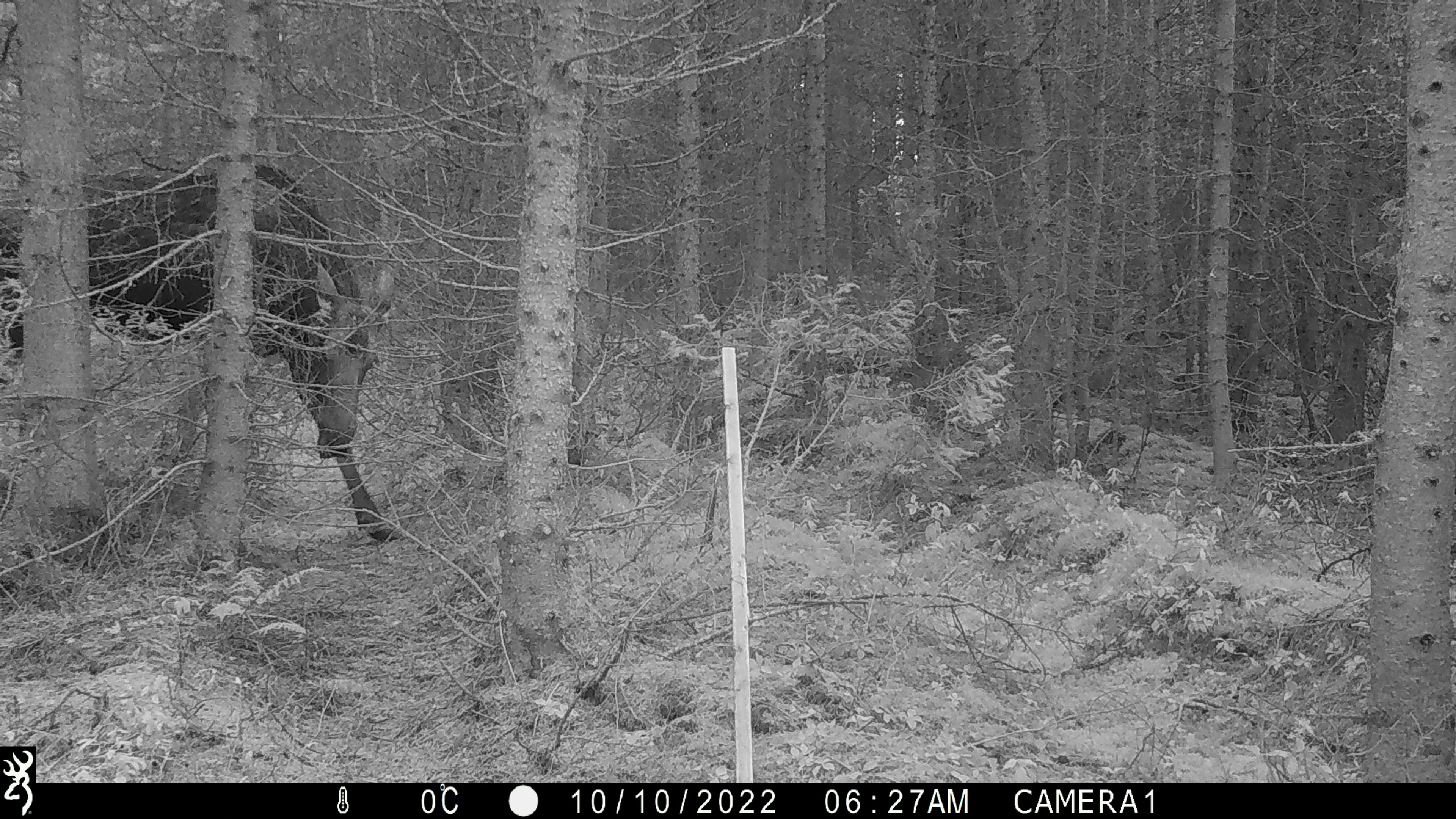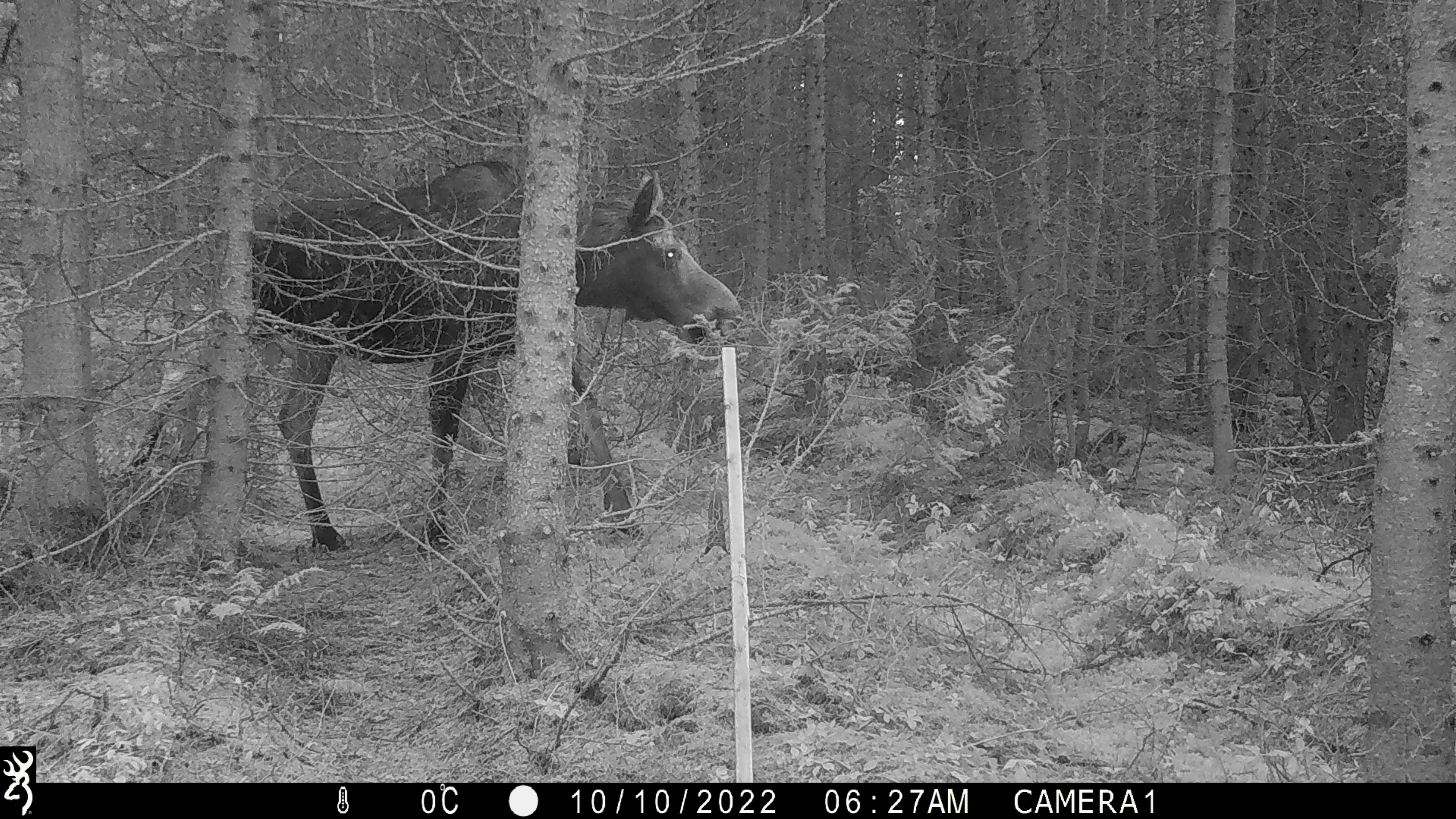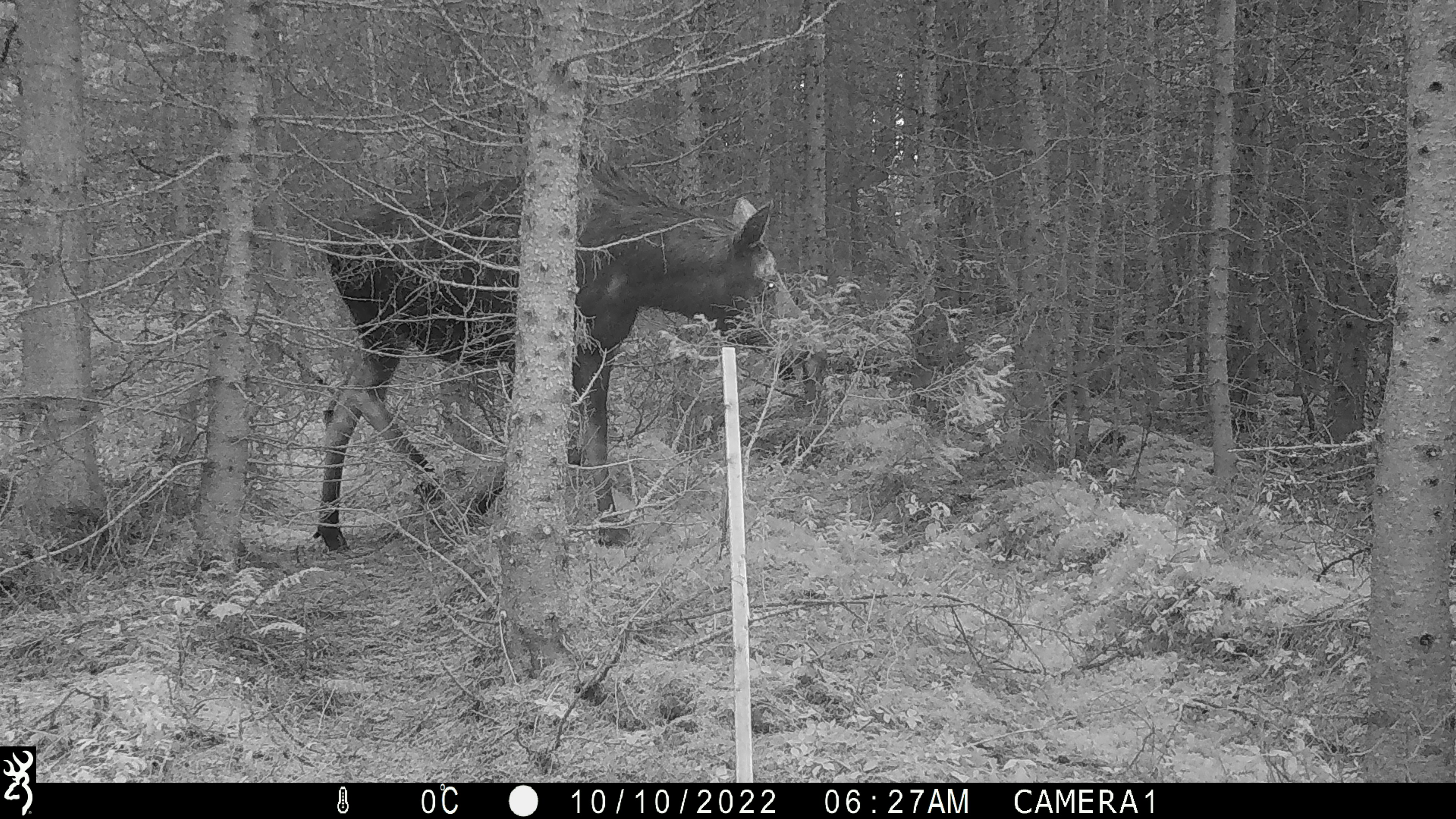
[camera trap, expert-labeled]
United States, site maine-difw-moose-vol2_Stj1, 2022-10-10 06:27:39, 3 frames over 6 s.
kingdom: Animalia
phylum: Chordata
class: Mammalia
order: Artiodactyla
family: Cervidae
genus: Alces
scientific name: Alces alces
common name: moose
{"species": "moose (Alces alces)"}